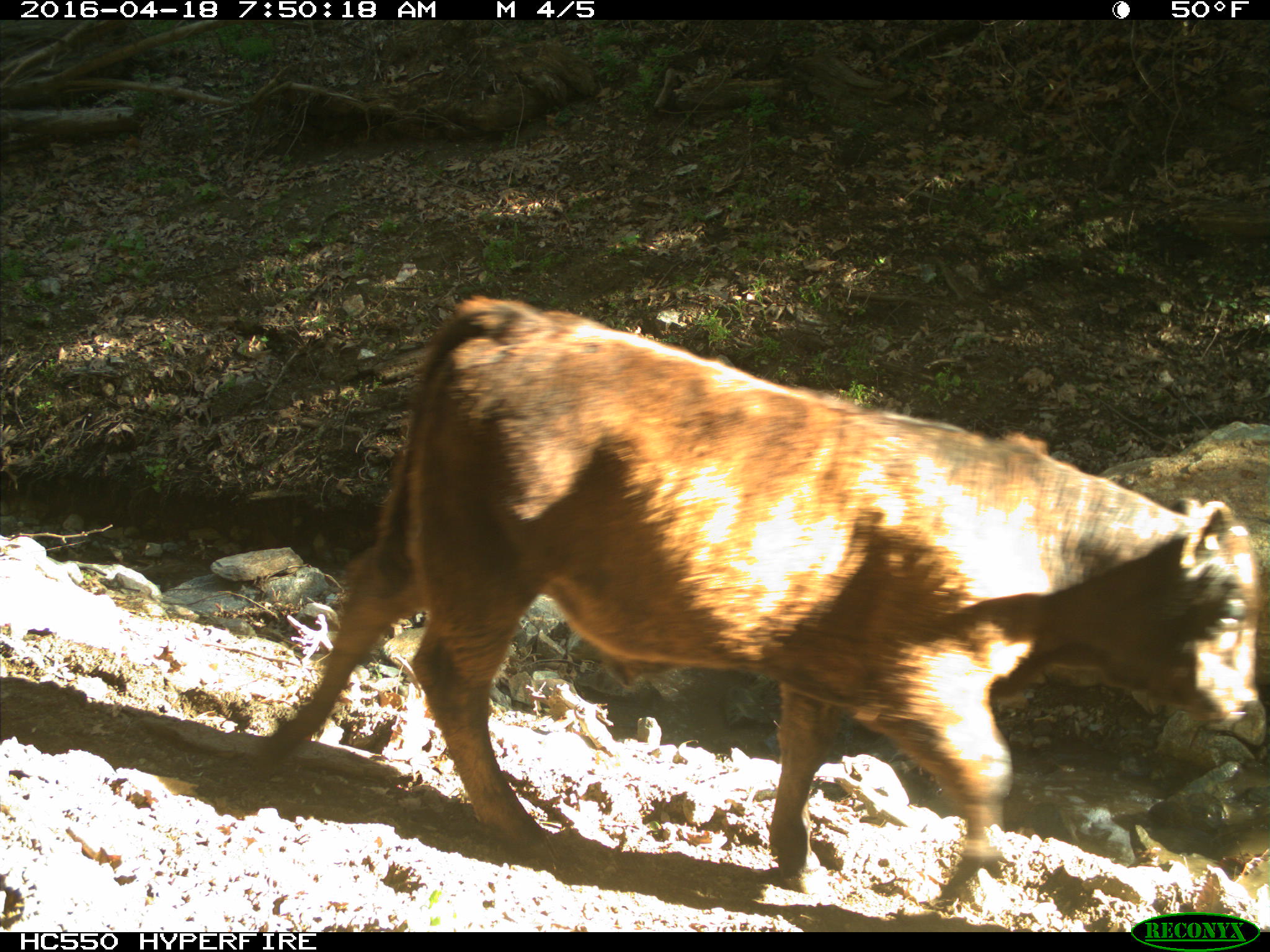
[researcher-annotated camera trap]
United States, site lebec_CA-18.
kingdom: Animalia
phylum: Chordata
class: Mammalia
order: Artiodactyla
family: Bovidae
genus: Bos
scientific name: Bos taurus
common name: domestic cow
Bos taurus (domestic cow).